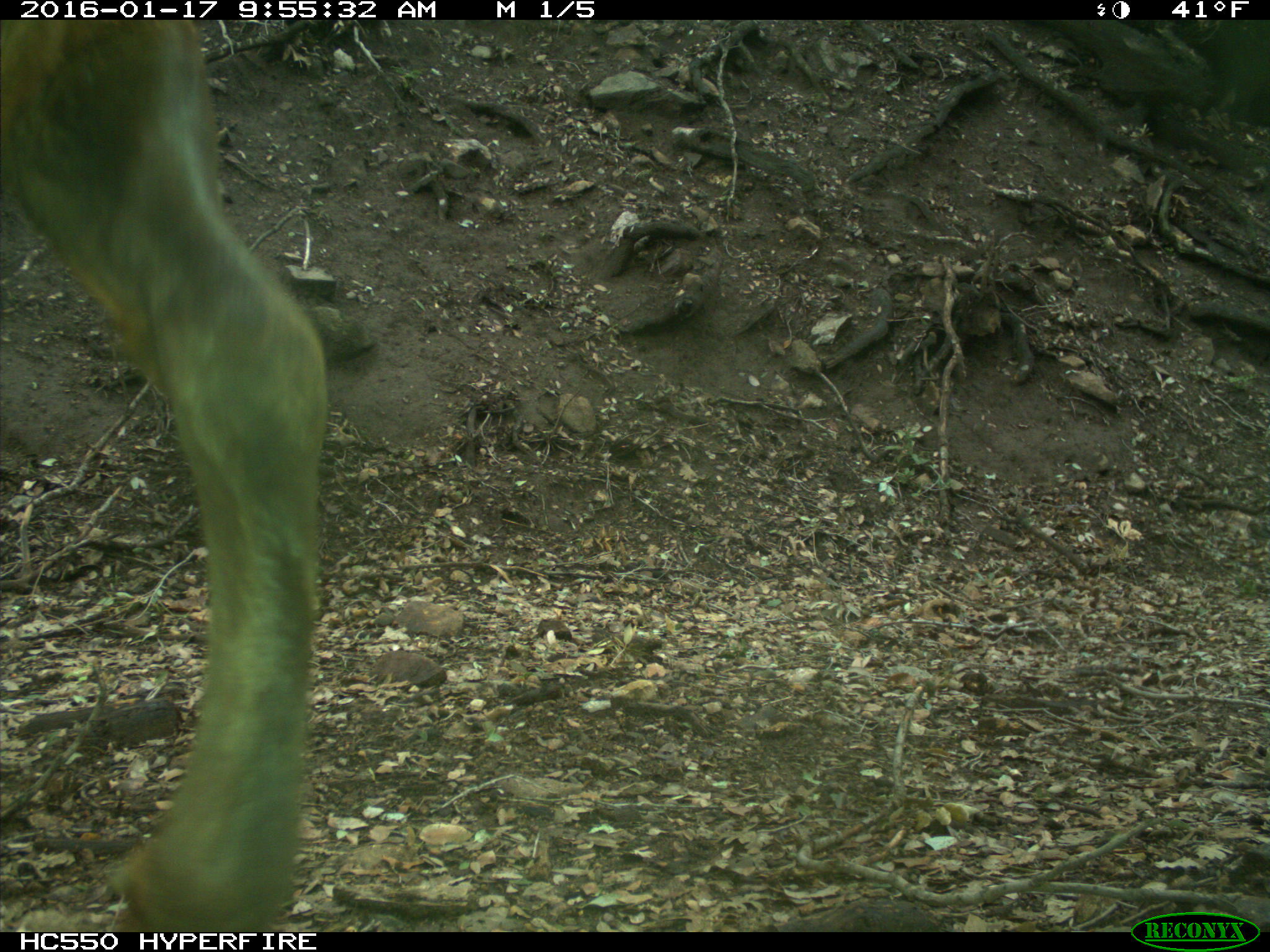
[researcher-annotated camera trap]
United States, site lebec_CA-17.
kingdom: Animalia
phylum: Chordata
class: Mammalia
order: Artiodactyla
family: Cervidae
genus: Cervus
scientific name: Cervus canadensis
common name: elk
Cervus canadensis (elk).